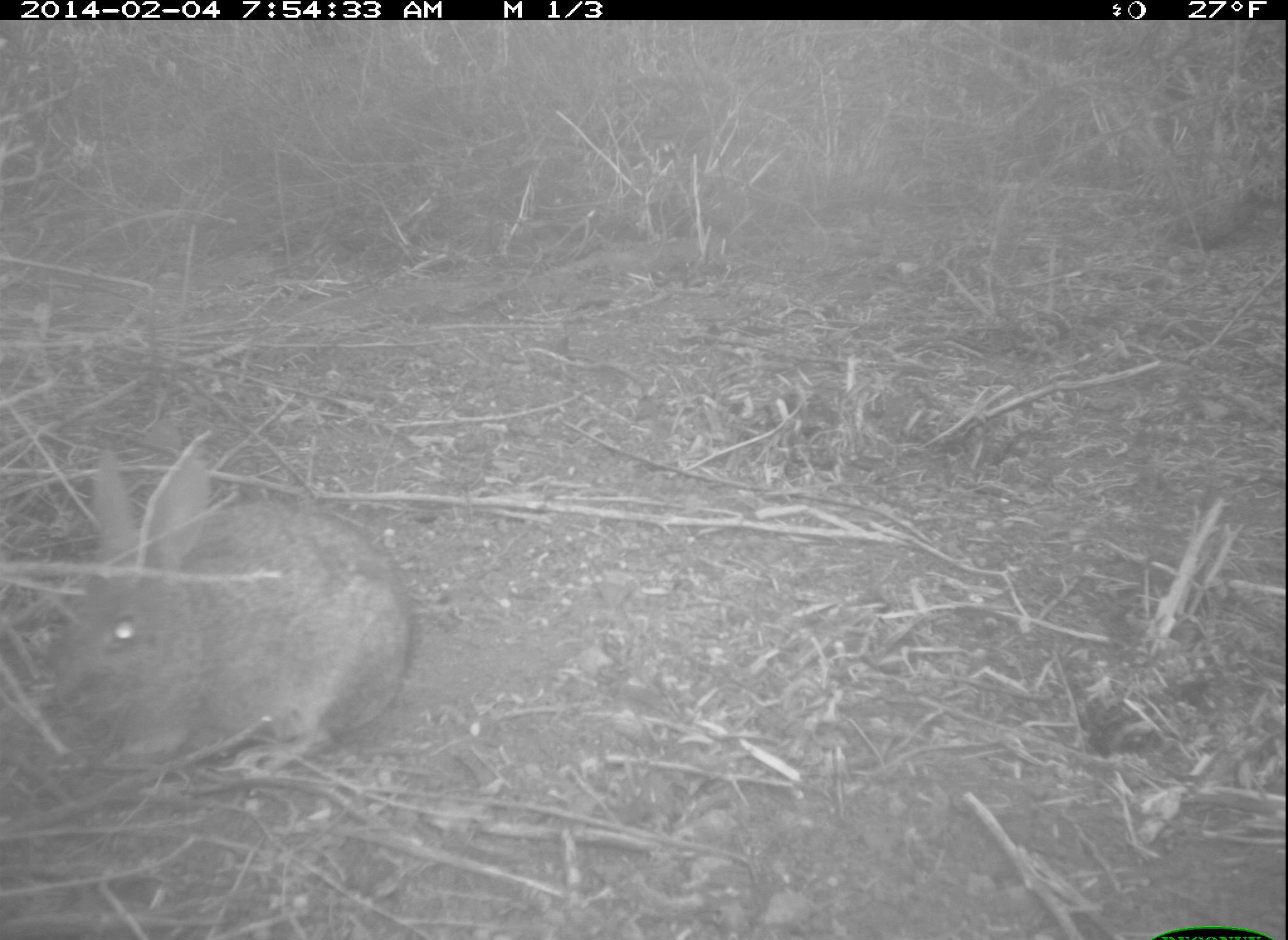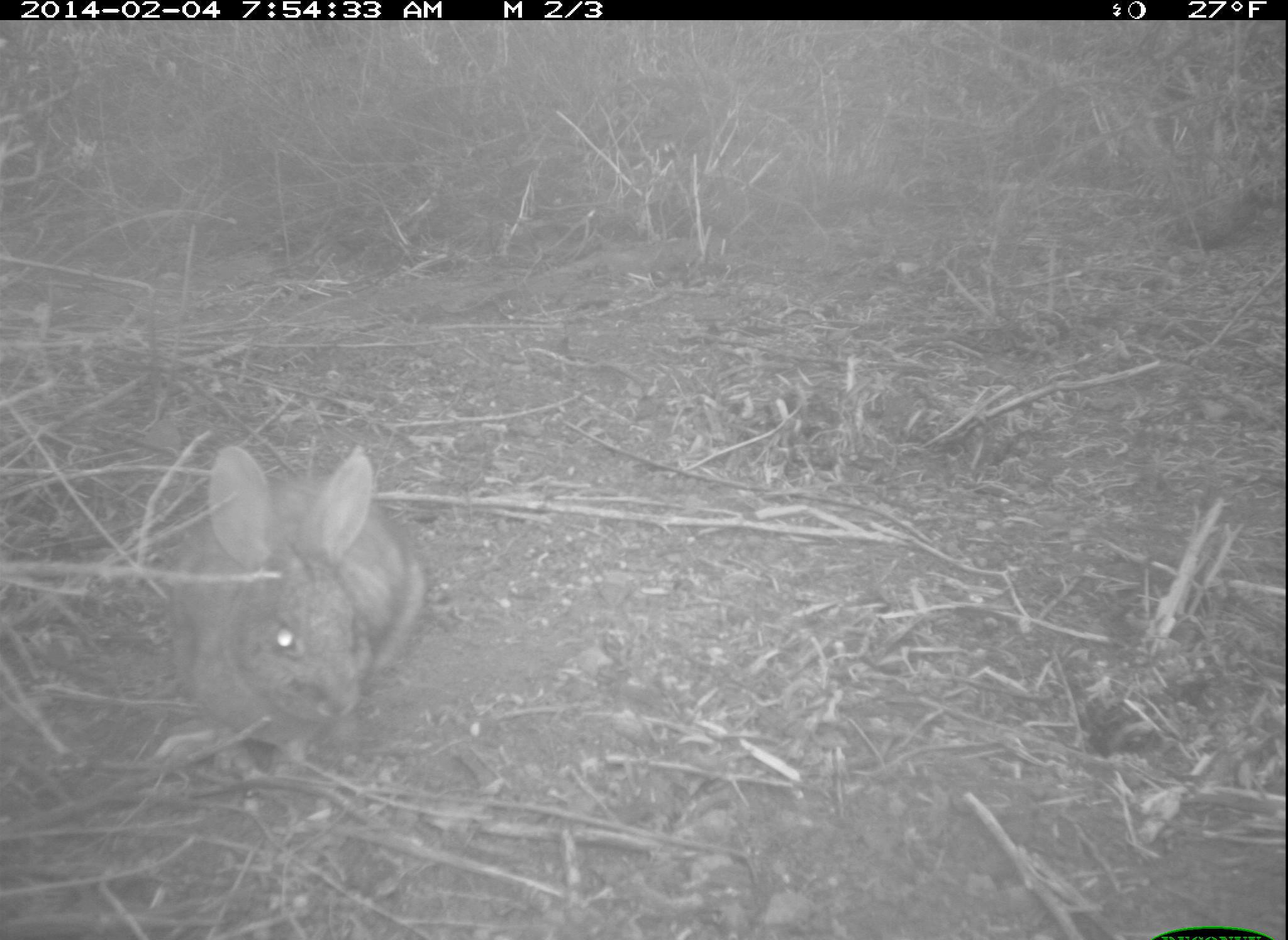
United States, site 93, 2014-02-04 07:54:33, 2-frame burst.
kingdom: Animalia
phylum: Chordata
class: Mammalia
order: Lagomorpha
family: Leporidae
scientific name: Leporidae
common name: rabbits and hares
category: rabbit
Rabbit (rabbits and hares) (Leporidae).